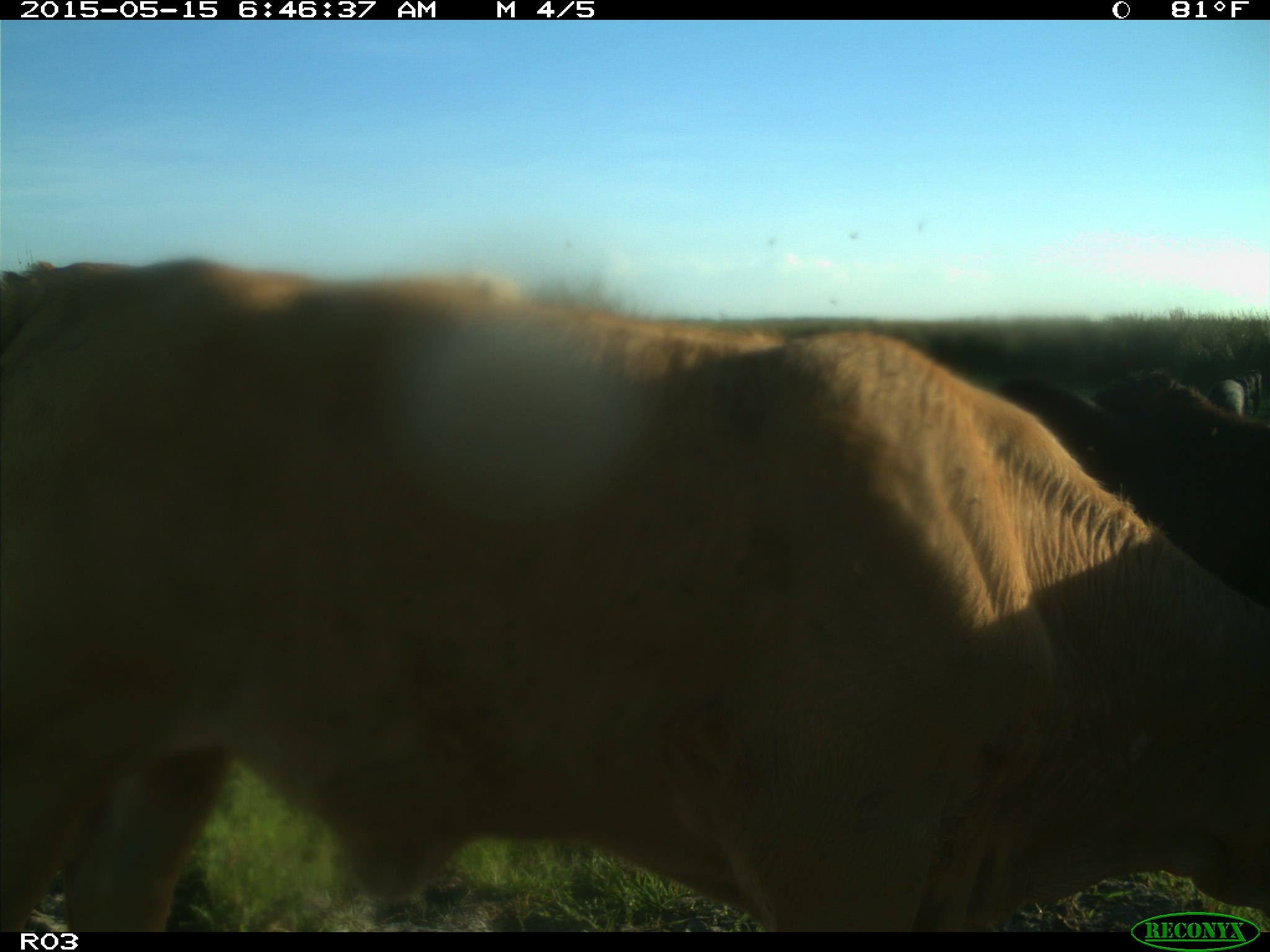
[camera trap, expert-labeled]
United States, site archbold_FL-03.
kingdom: Animalia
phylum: Chordata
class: Mammalia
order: Artiodactyla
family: Bovidae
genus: Bos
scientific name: Bos taurus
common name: domestic cow